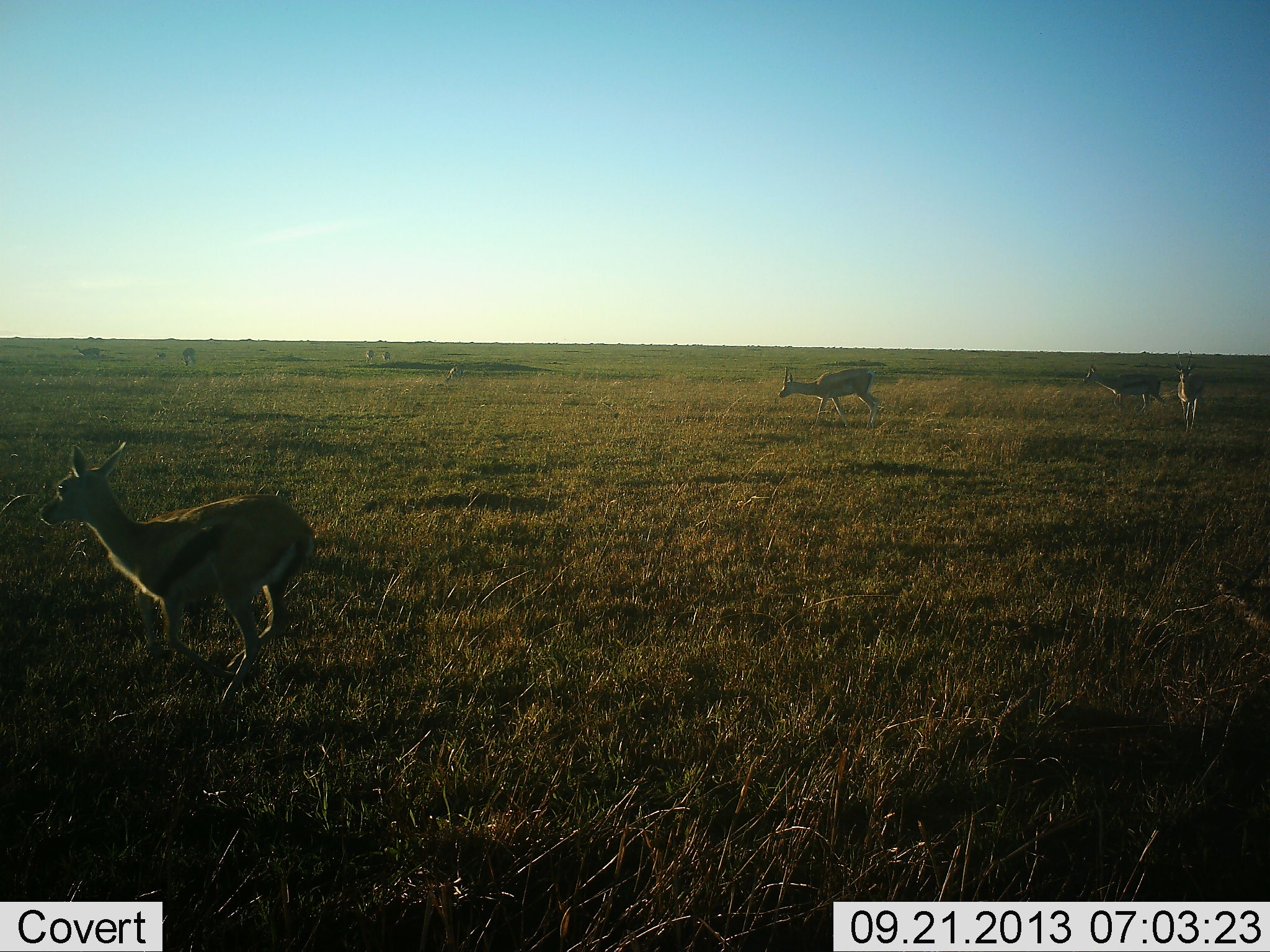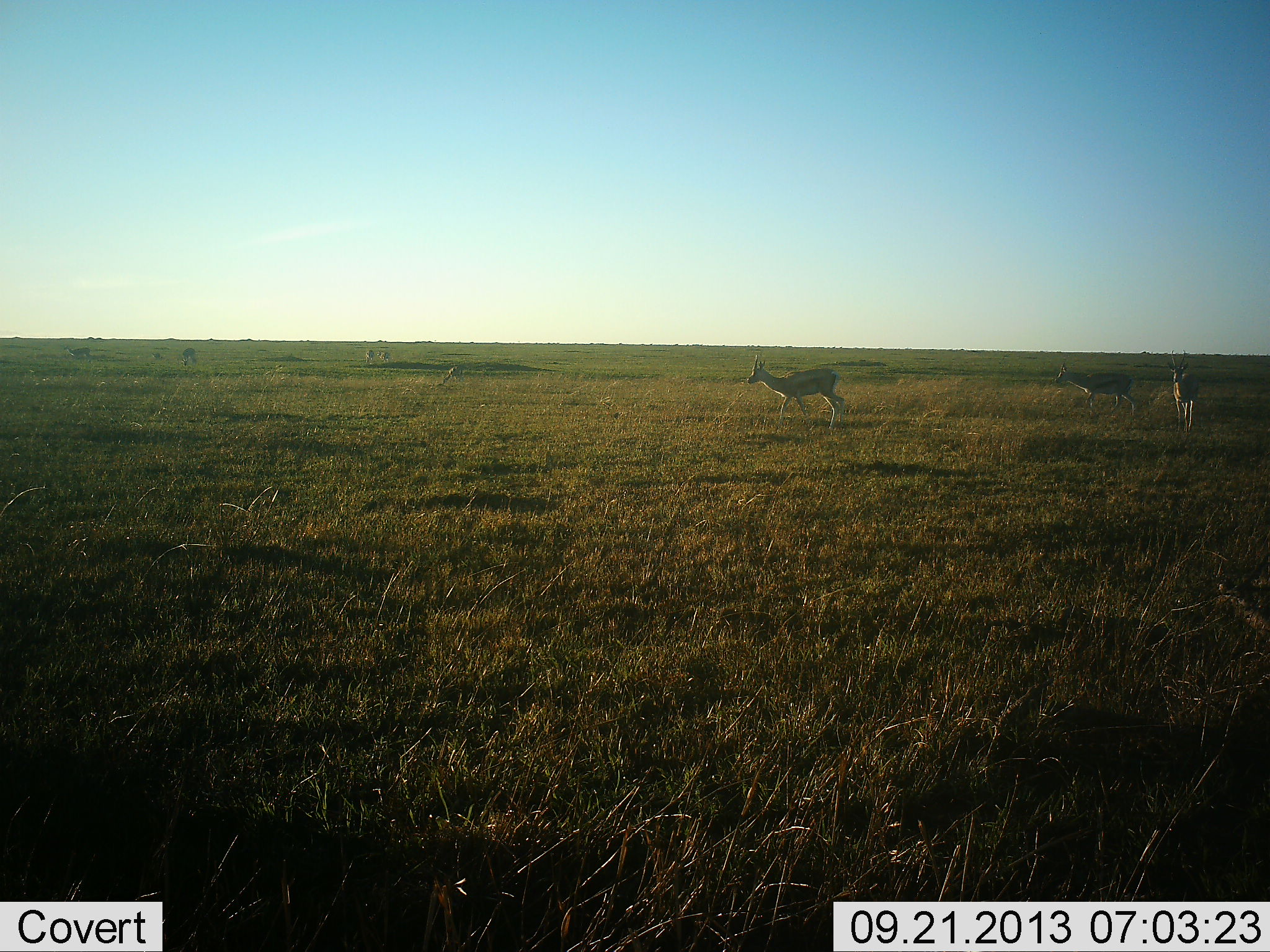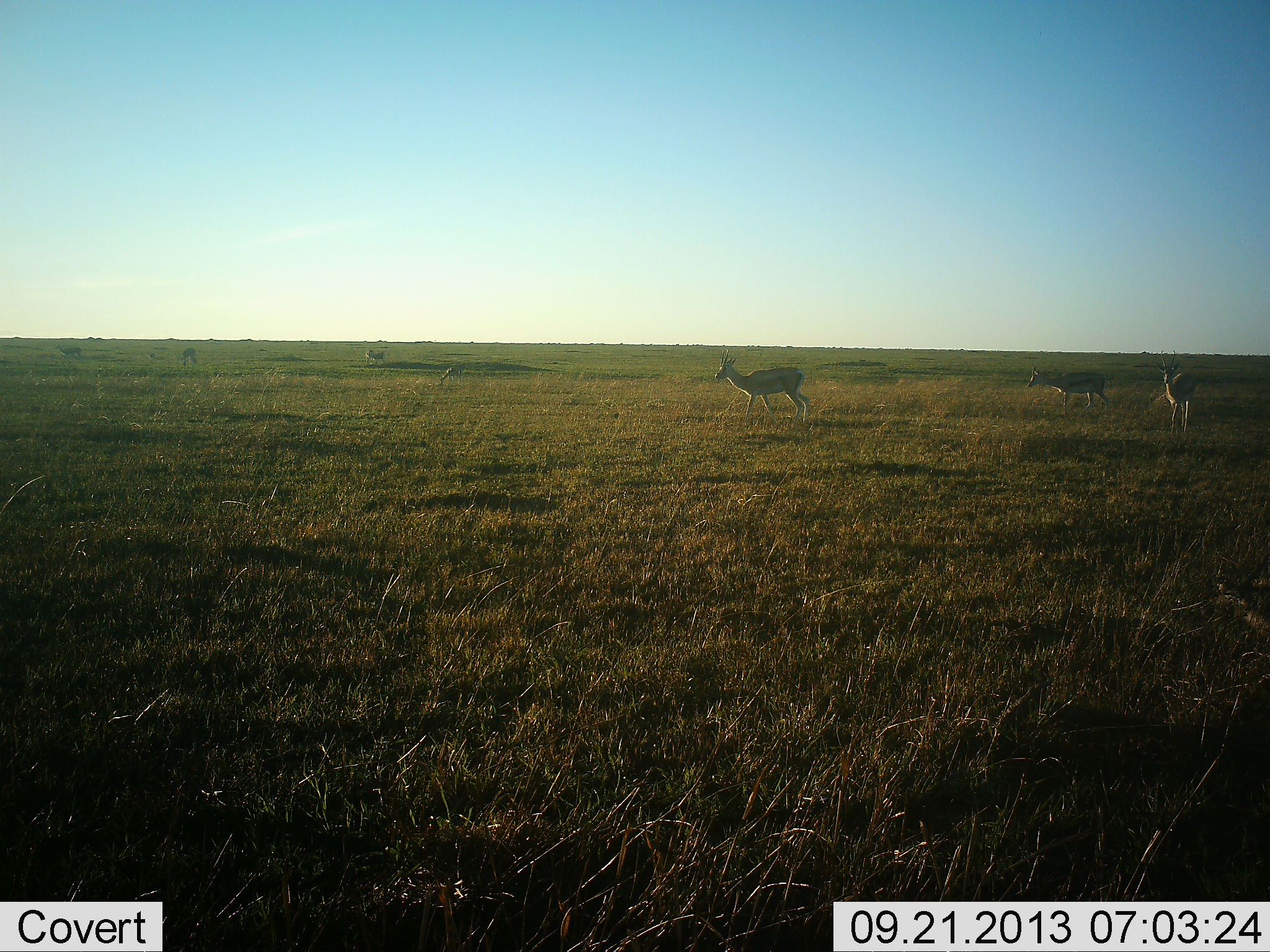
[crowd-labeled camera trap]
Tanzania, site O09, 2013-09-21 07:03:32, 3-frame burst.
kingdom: Animalia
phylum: Chordata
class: Mammalia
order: Artiodactyla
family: Bovidae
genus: Eudorcas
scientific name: Eudorcas thomsonii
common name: thomson's gazelle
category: gazellethomsons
Gazellethomsons (thomson's gazelle) (Eudorcas thomsonii), count 4. Behavior (volunteer vote fractions): standing 0%, resting 0%, moving 100%, interacting 0%. Young present (vote fraction): 18%. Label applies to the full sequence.